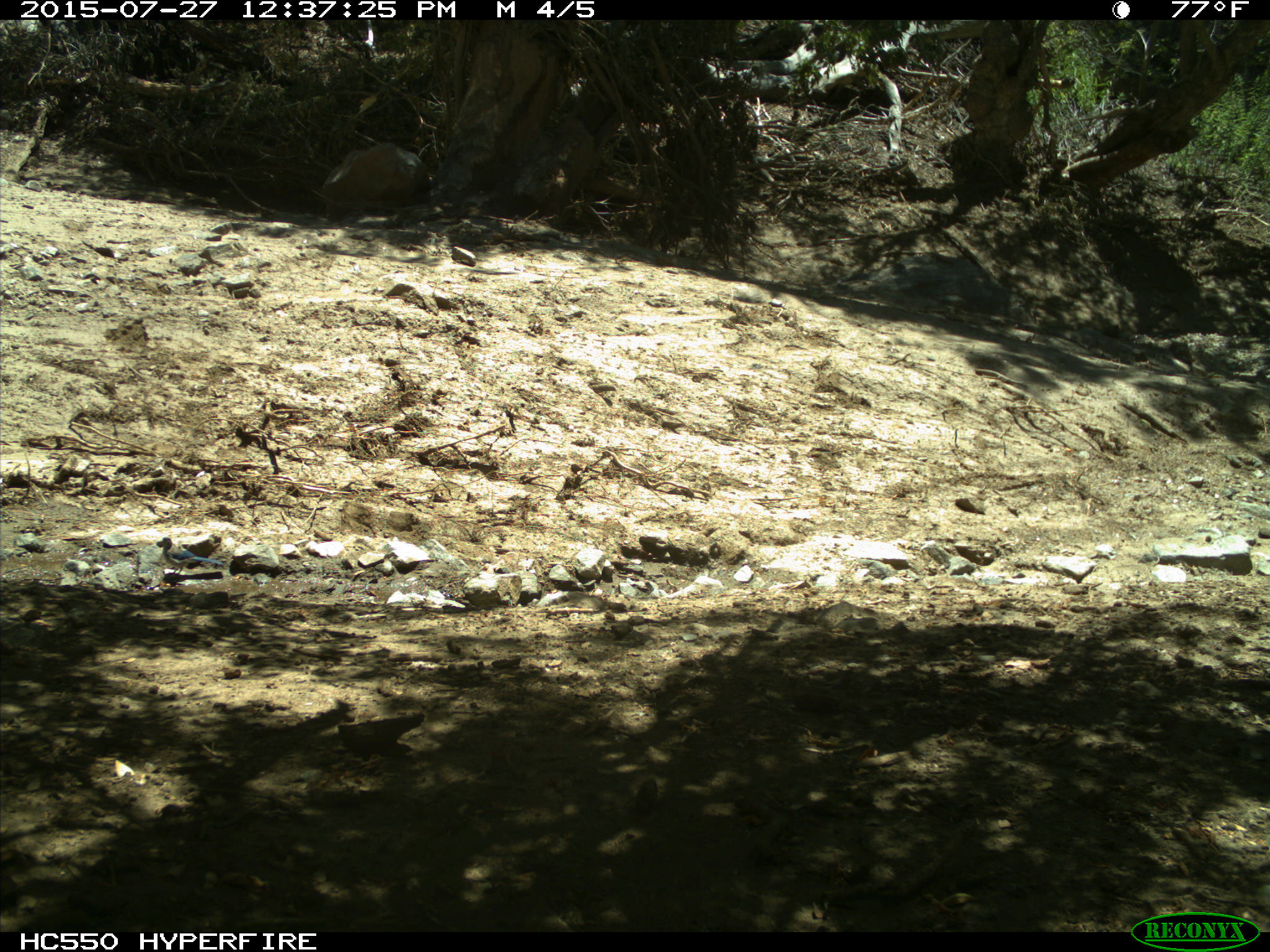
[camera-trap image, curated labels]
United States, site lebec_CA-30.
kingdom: Animalia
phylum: Chordata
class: Aves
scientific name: Aves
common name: birds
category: unidentified bird